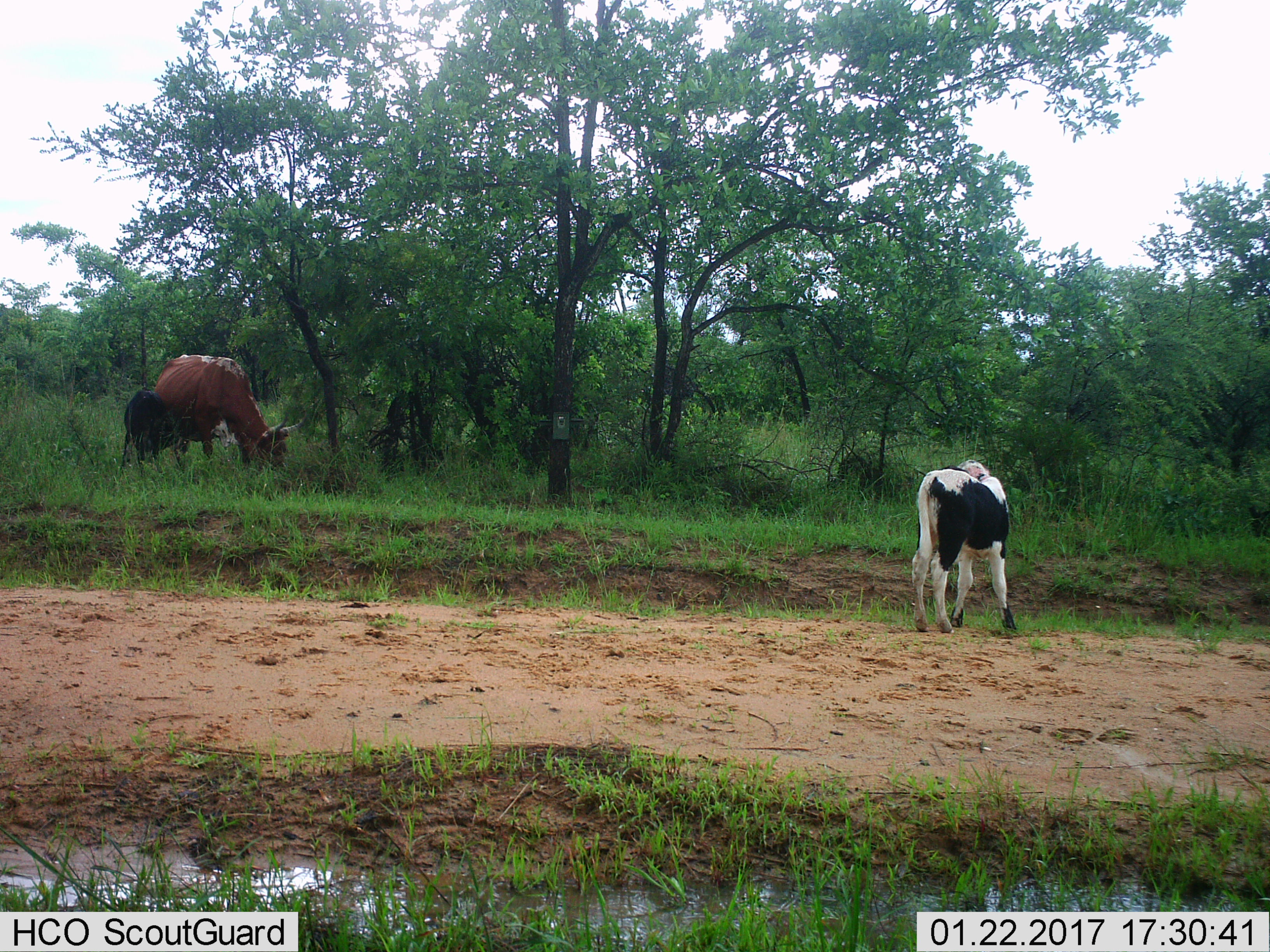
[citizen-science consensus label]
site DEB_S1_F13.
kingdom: Animalia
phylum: Chordata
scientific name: Vertebrata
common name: domestic animal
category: domesticanimal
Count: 3.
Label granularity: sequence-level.